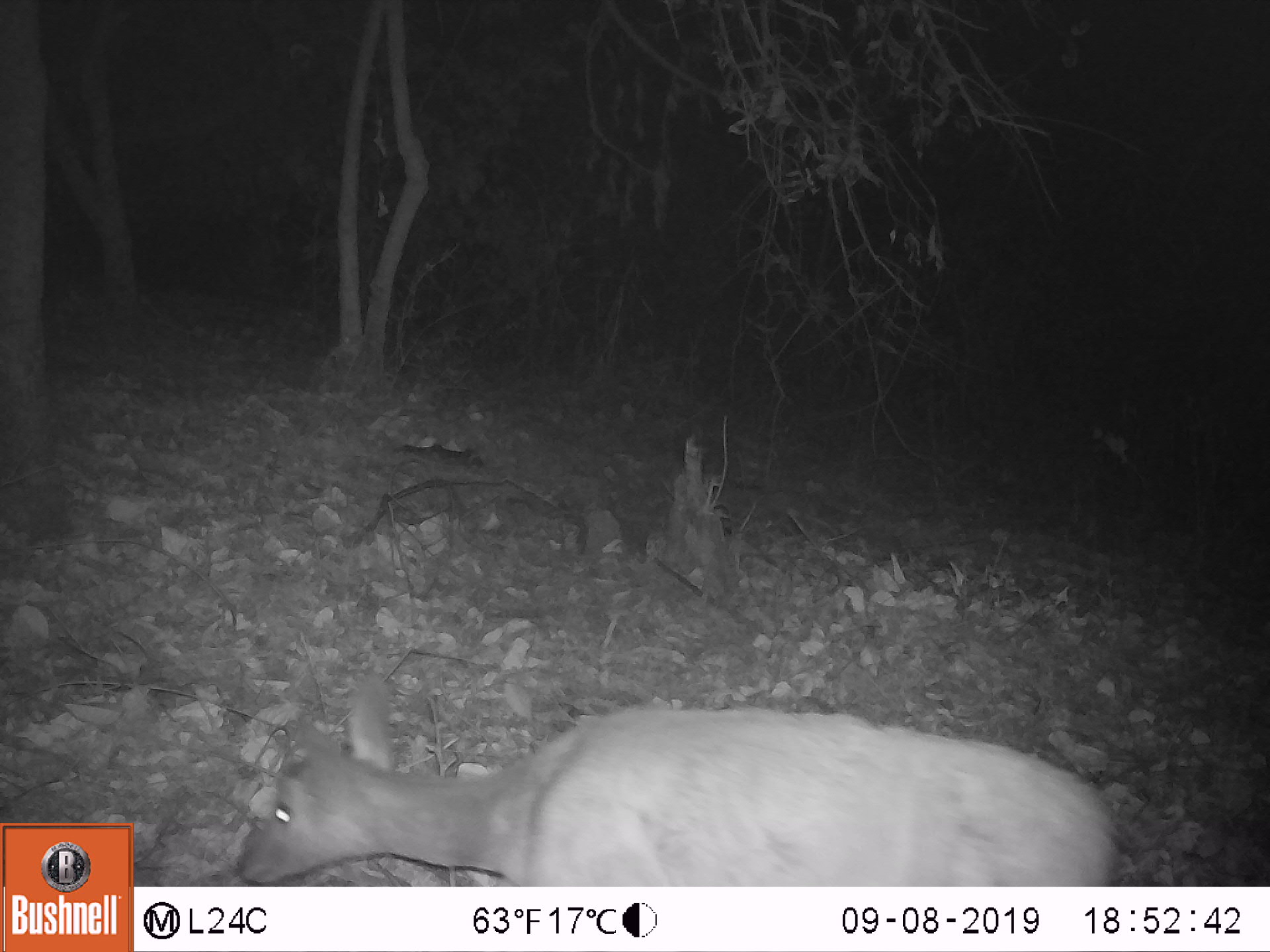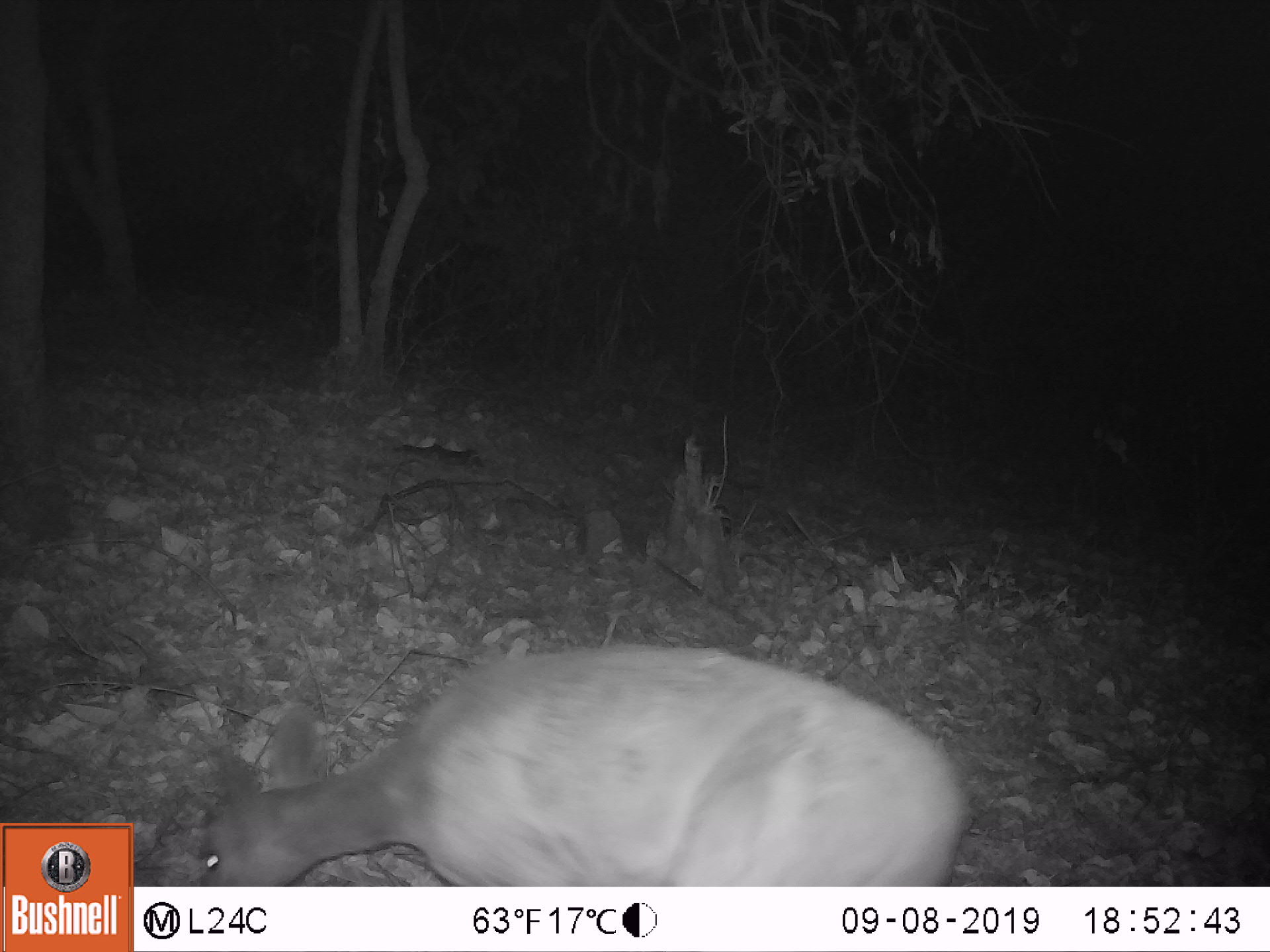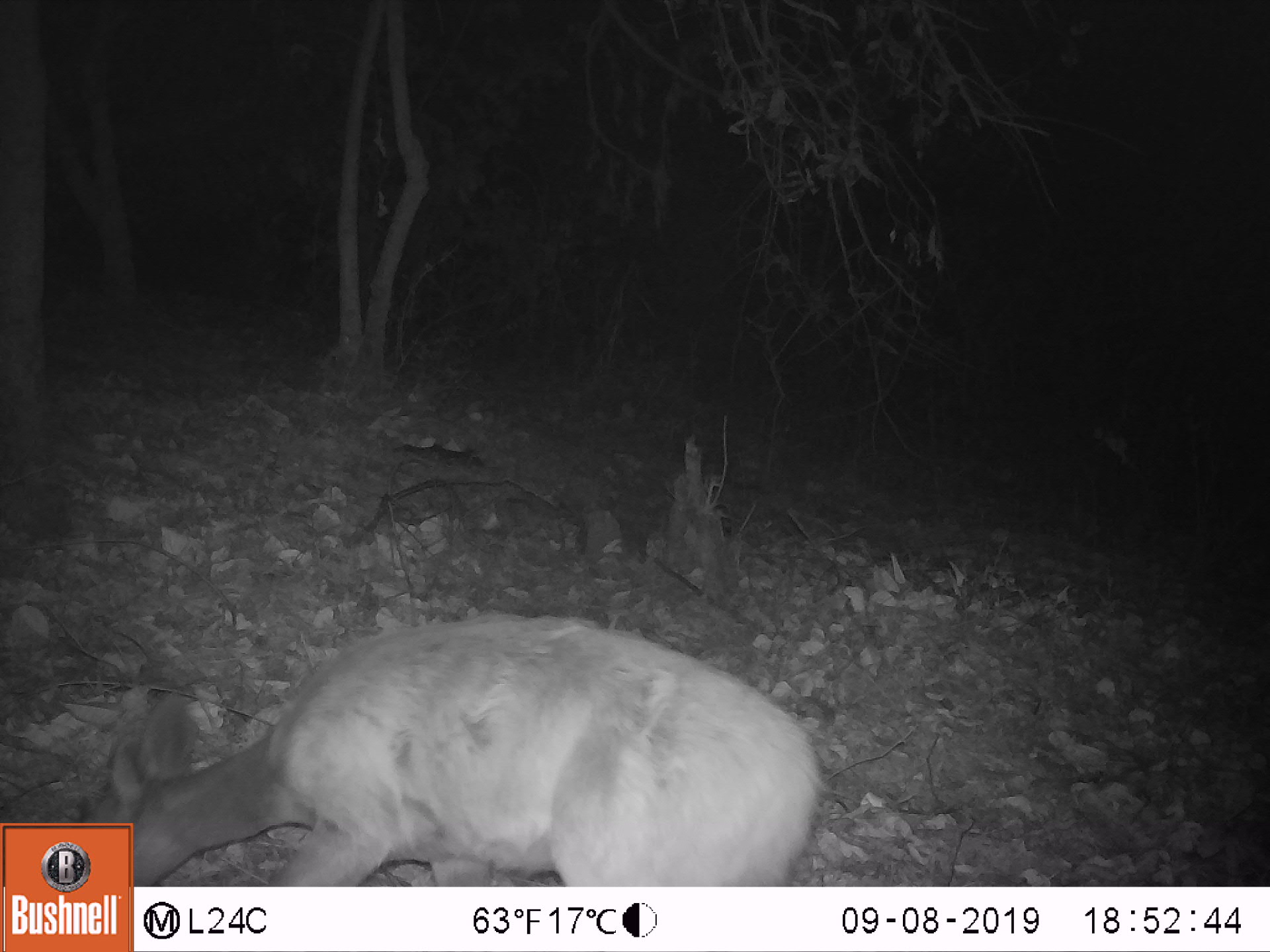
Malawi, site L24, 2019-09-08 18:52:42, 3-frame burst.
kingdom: Animalia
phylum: Chordata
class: Mammalia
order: Artiodactyla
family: Bovidae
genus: Tragelaphus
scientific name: Tragelaphus sylvaticus sylvaticus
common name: cape bushbuck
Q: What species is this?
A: Cape bushbuck (Tragelaphus sylvaticus sylvaticus).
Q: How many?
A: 1.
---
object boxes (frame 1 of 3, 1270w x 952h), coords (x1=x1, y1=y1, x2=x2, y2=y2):
cape bushbuck: (x1=227, y1=667, x2=1134, y2=887)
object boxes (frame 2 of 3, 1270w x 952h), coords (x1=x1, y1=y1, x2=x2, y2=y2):
cape bushbuck: (x1=187, y1=631, x2=980, y2=882)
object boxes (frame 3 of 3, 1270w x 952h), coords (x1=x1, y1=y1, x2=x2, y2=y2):
cape bushbuck: (x1=139, y1=608, x2=832, y2=878)